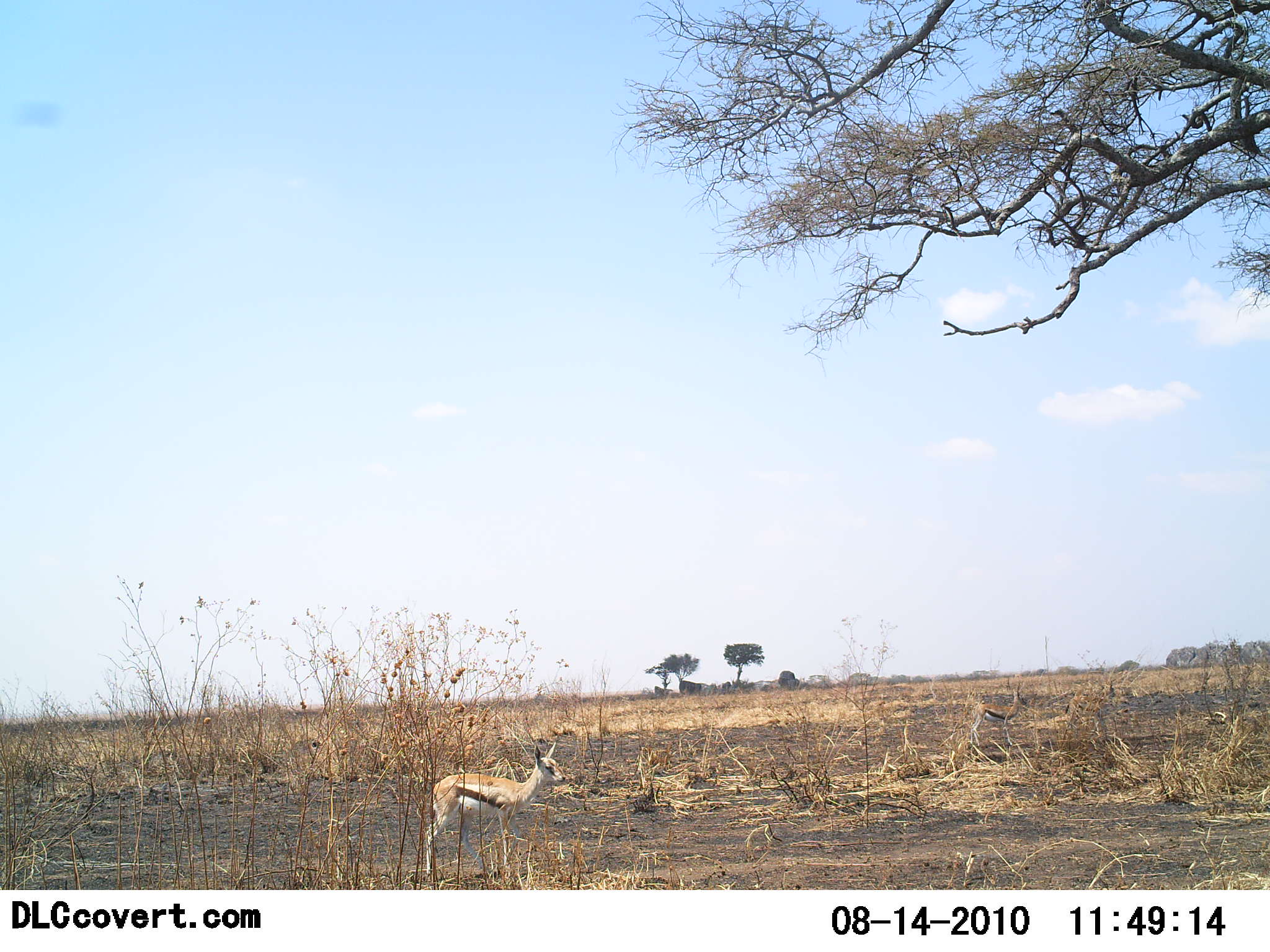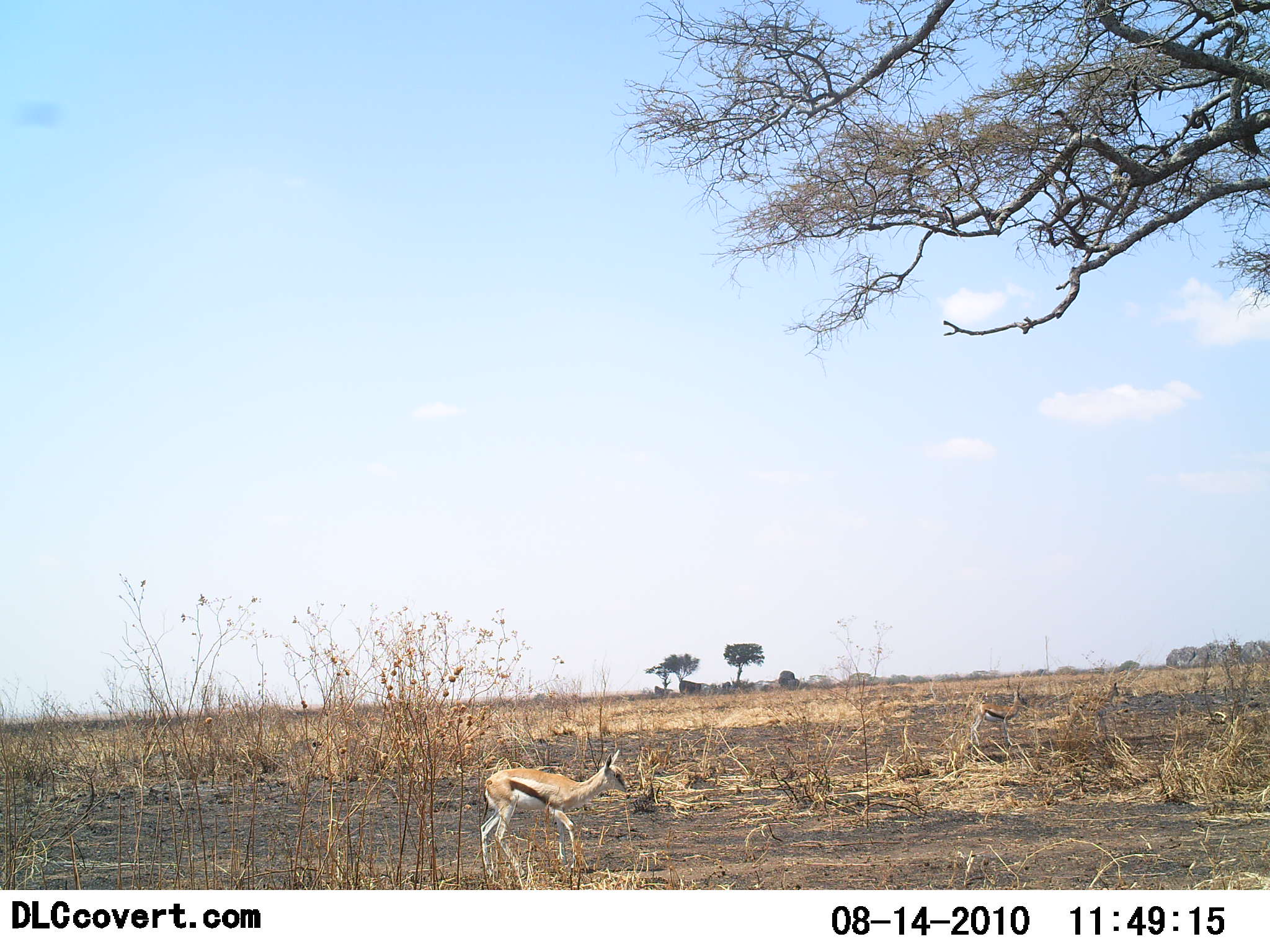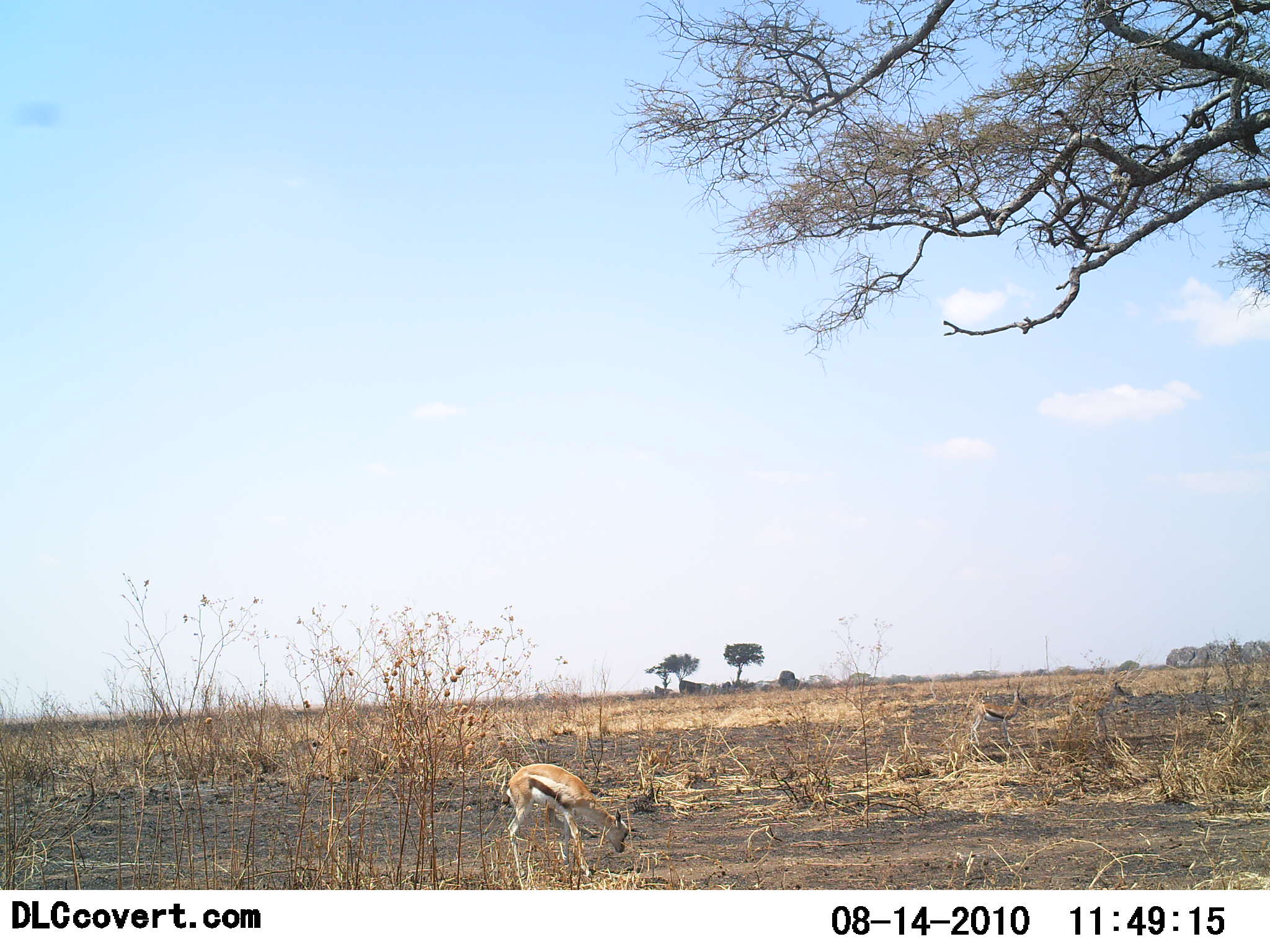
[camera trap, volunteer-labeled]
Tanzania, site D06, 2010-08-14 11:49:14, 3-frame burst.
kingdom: Animalia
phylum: Chordata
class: Mammalia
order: Artiodactyla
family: Bovidae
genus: Eudorcas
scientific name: Eudorcas thomsonii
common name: thomson's gazelle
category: gazellethomsons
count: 2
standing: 36%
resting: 7%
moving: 50%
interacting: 0%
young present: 29%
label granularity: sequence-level